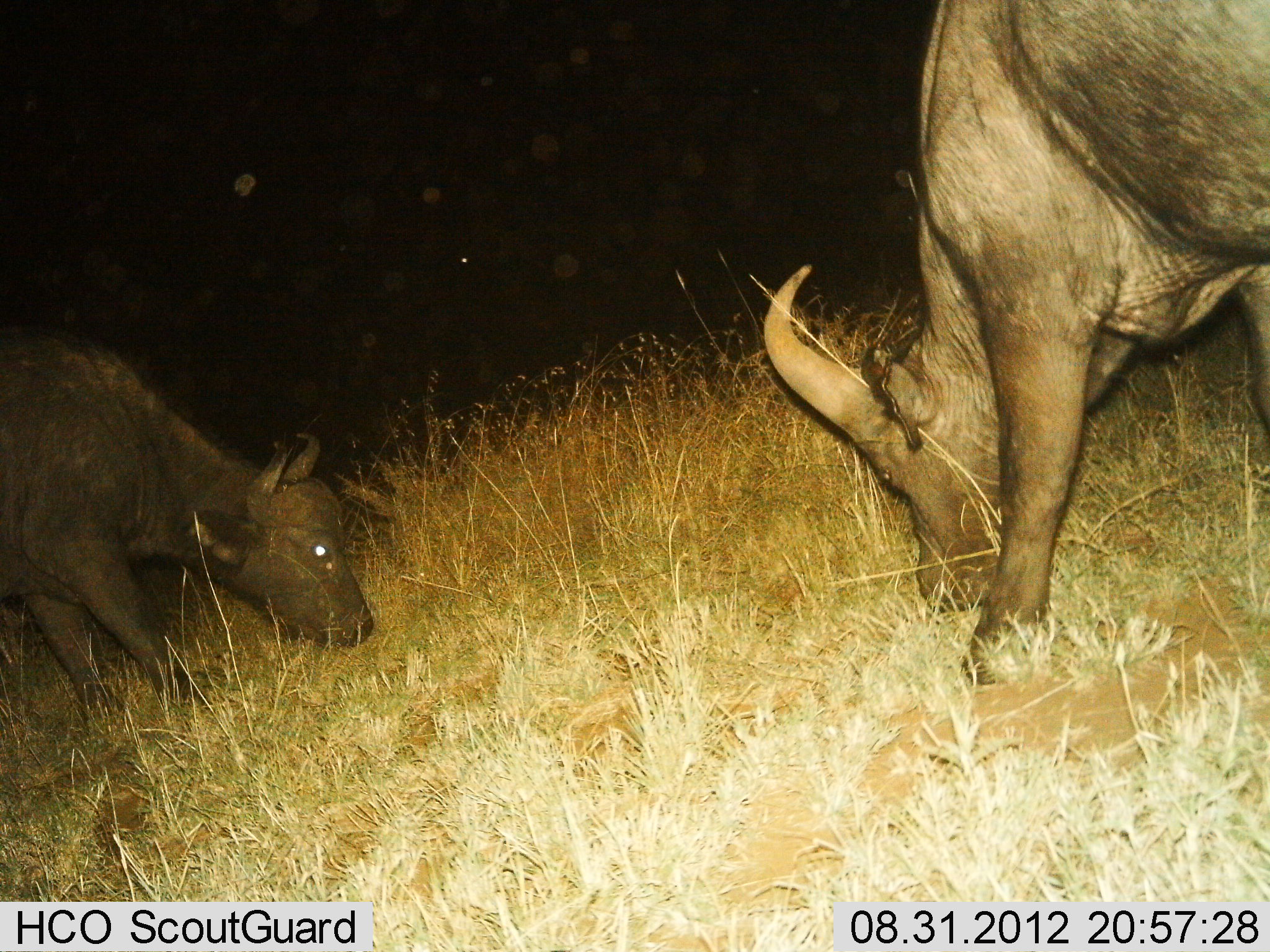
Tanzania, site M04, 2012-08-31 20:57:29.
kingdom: Animalia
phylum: Chordata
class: Mammalia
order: Artiodactyla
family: Bovidae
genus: Syncerus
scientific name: Syncerus caffer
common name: cape buffalo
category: buffalo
Buffalo (cape buffalo) (Syncerus caffer), count 2. Behavior (volunteer vote fractions): standing 50%, resting 0%, moving 0%, interacting 0%. Young present (vote fraction): 10%. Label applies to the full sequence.